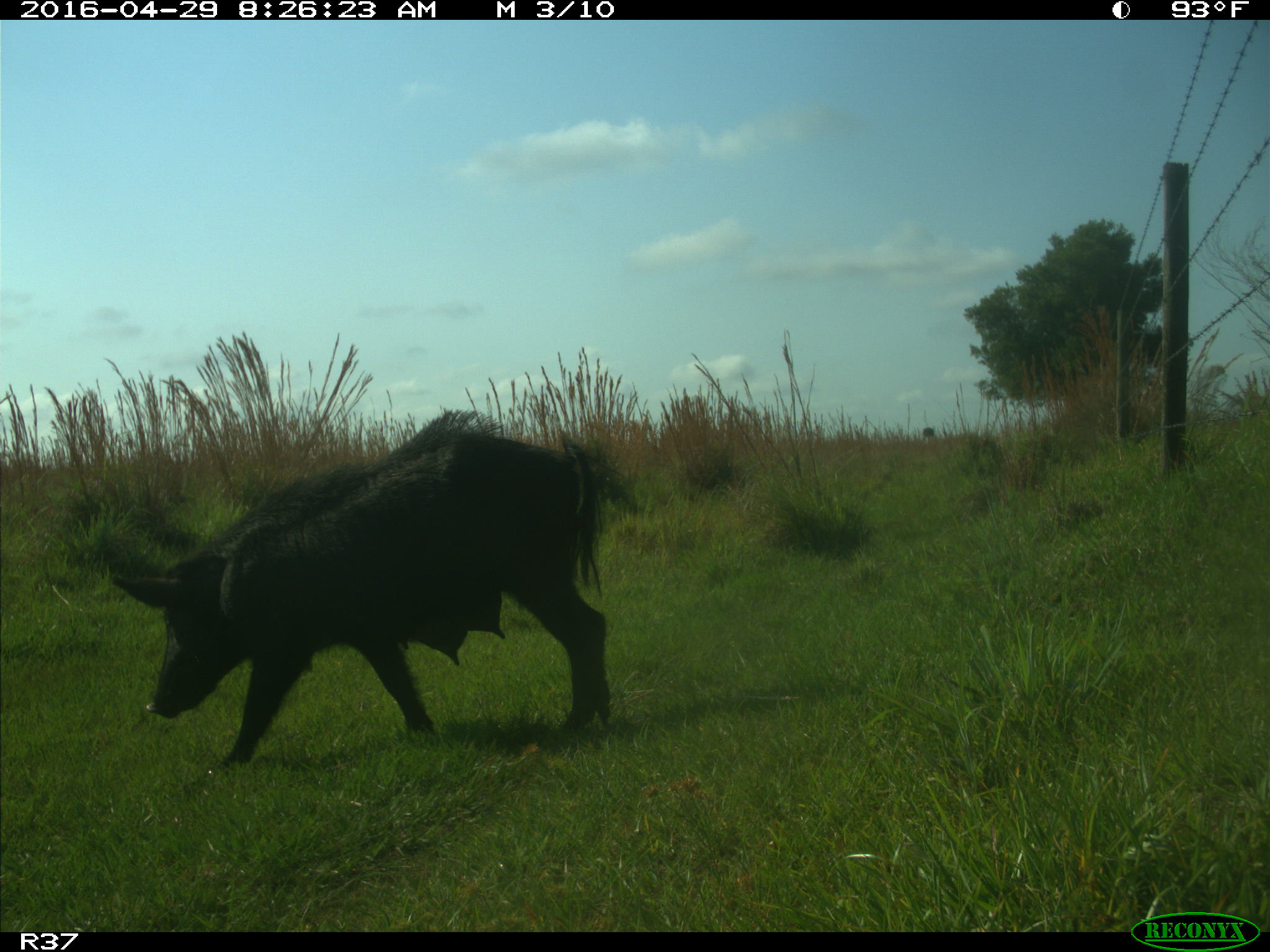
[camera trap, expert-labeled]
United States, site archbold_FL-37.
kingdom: Animalia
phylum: Chordata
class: Mammalia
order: Artiodactyla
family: Suidae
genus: Sus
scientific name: Sus scrofa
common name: wild boar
Sus scrofa (wild boar).